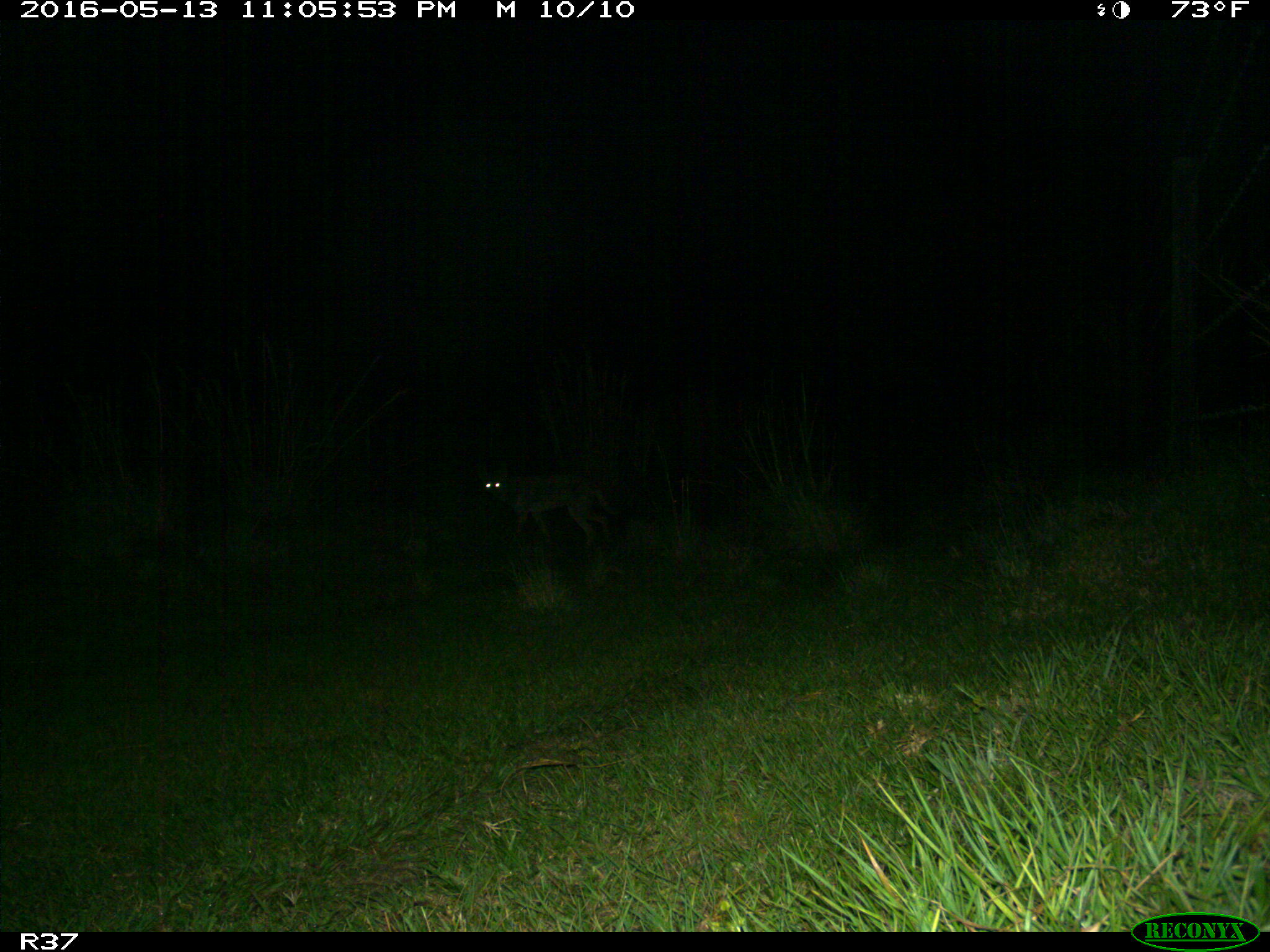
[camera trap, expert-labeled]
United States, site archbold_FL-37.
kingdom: Animalia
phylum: Chordata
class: Mammalia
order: Carnivora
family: Canidae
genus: Canis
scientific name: Canis latrans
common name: coyote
Canis latrans (coyote).